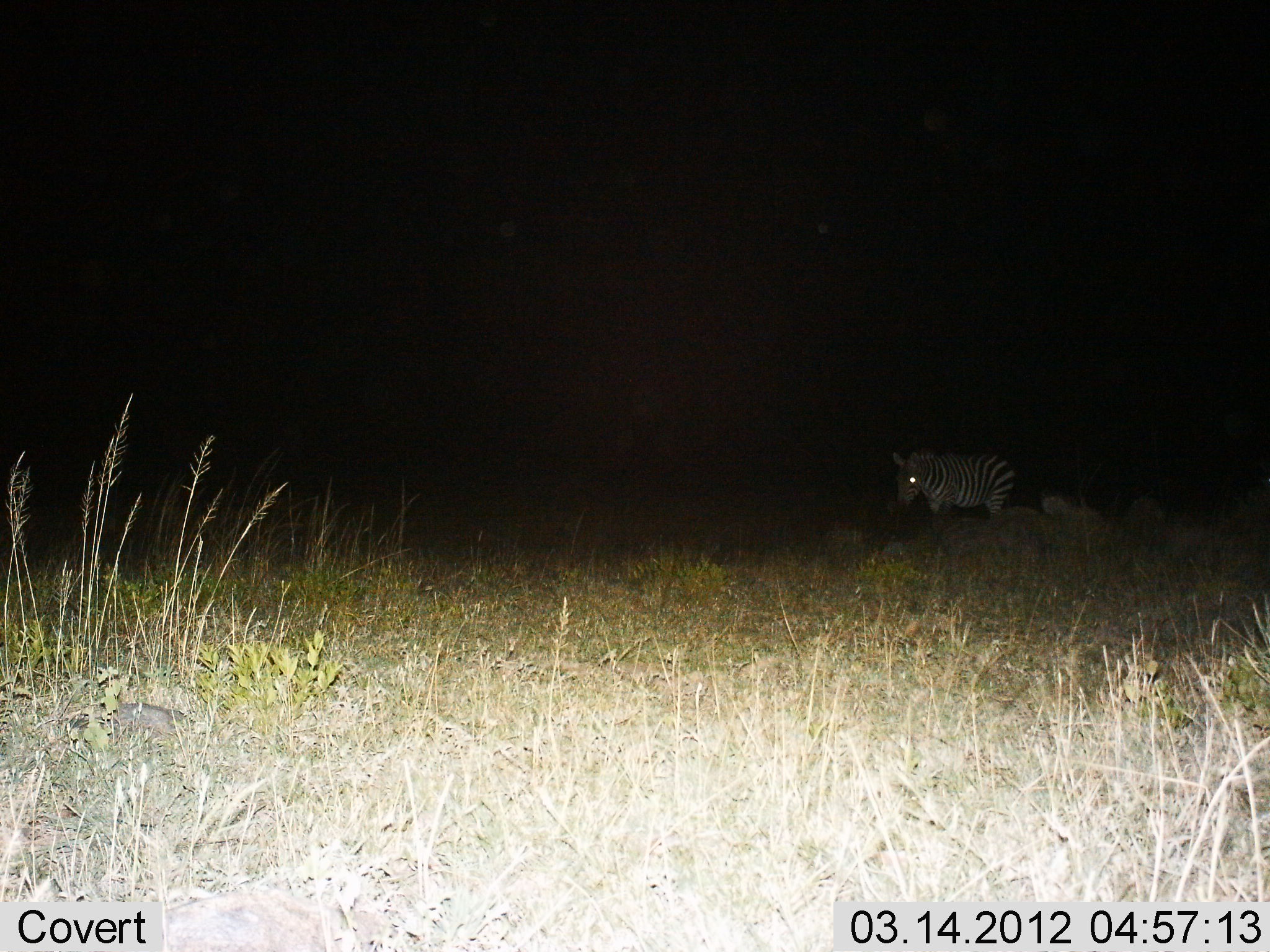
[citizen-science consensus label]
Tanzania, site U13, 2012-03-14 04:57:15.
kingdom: Animalia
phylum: Chordata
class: Mammalia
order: Perissodactyla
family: Equidae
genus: Equus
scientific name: Equus quagga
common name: plains zebra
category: zebra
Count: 1.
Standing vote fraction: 68%.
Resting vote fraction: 0%.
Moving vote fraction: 36%.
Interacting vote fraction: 0%.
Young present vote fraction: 0%.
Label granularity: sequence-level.